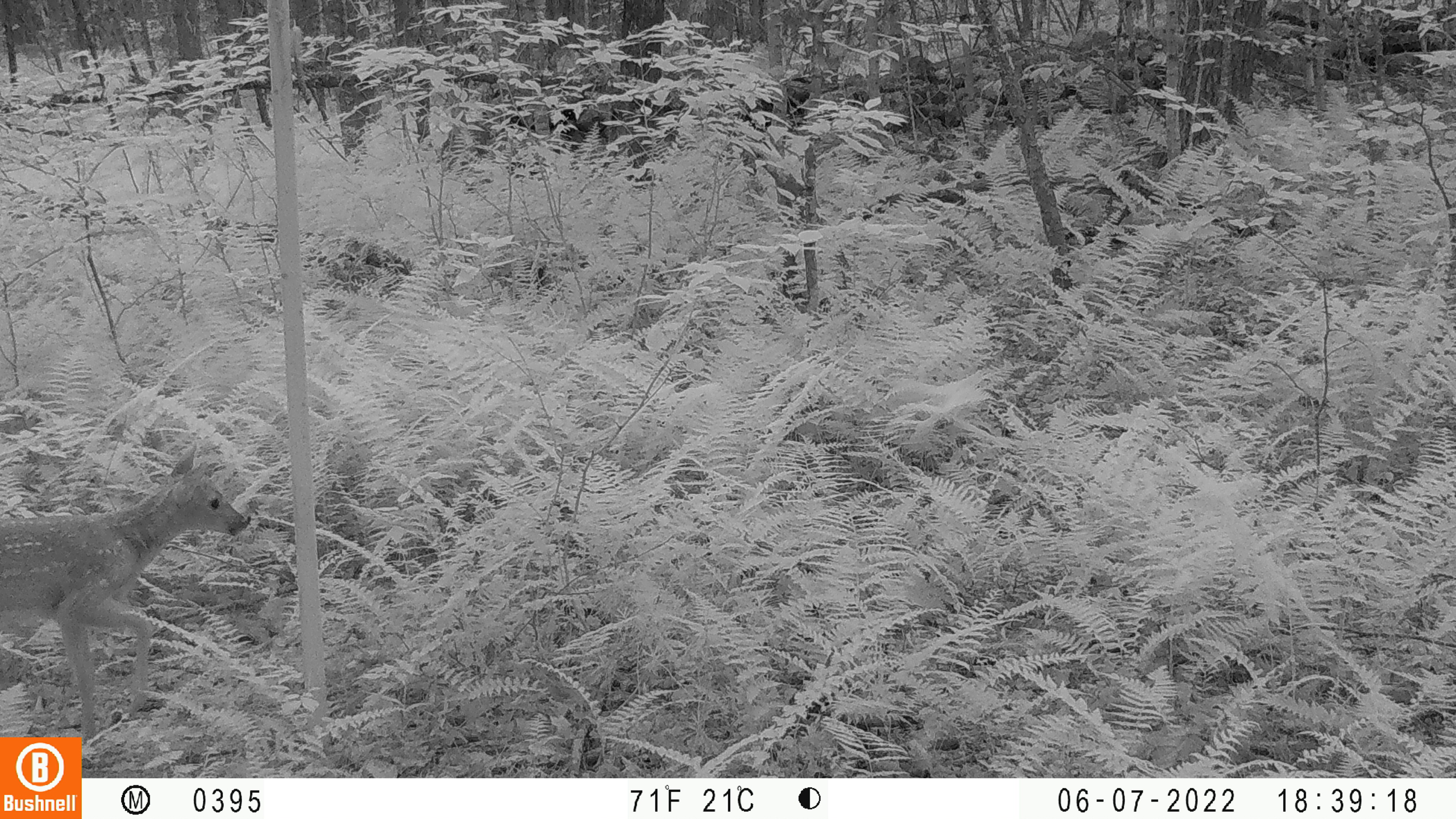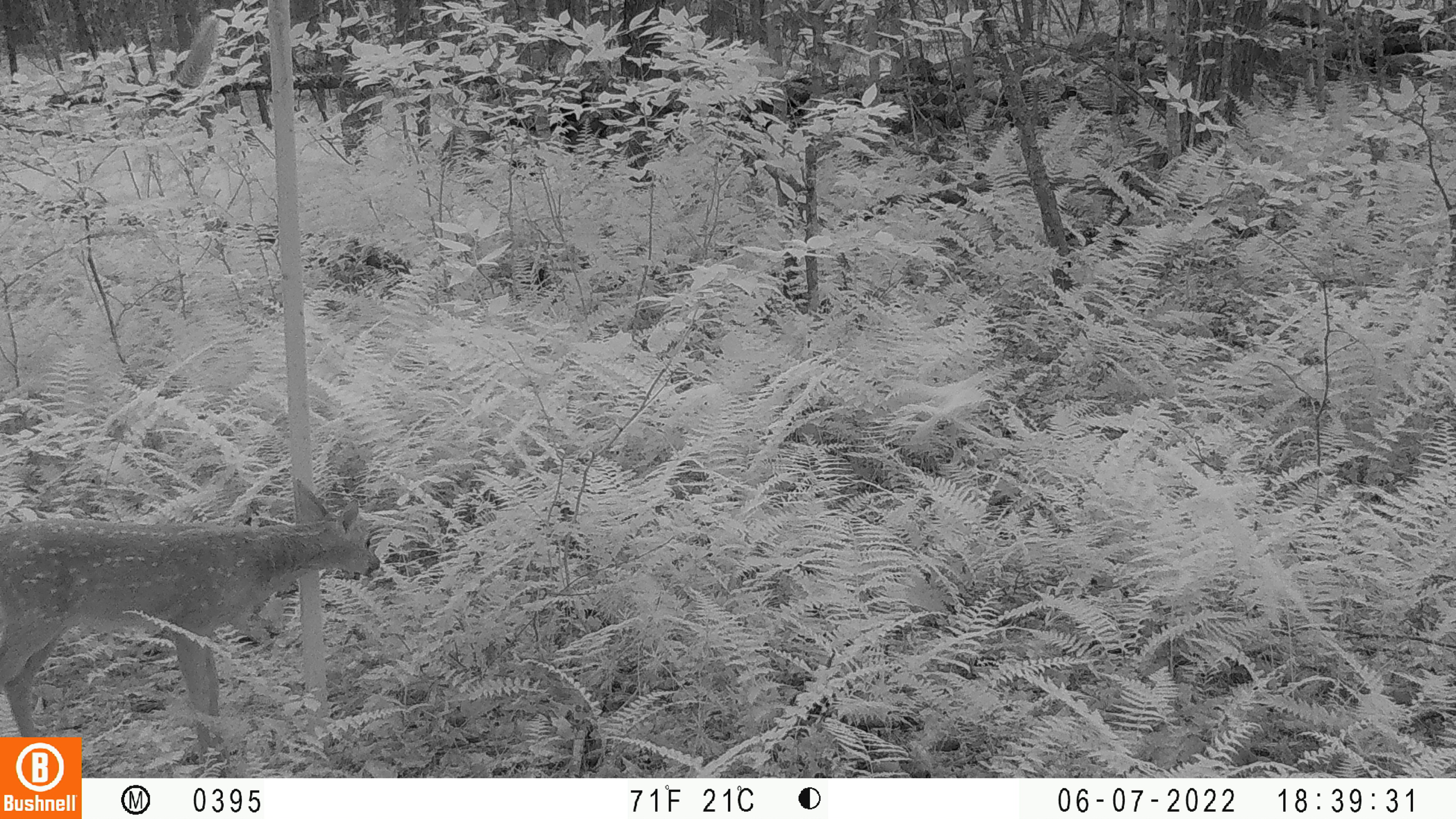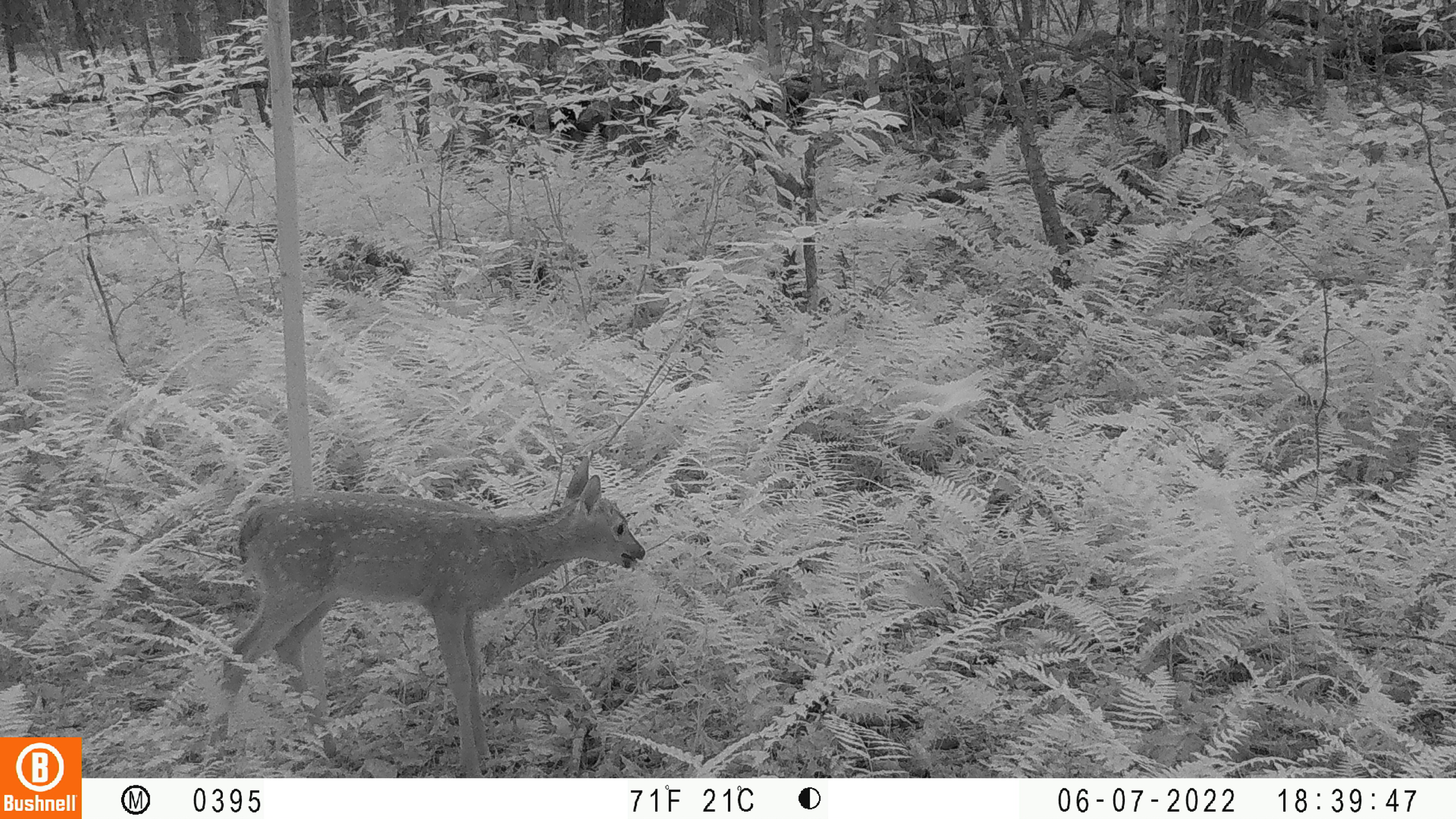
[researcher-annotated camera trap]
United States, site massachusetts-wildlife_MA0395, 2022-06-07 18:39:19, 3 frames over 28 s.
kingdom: Animalia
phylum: Chordata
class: Mammalia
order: Artiodactyla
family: Cervidae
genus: Odocoileus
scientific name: Odocoileus virginianus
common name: white-tailed deer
White-tailed deer (Odocoileus virginianus).